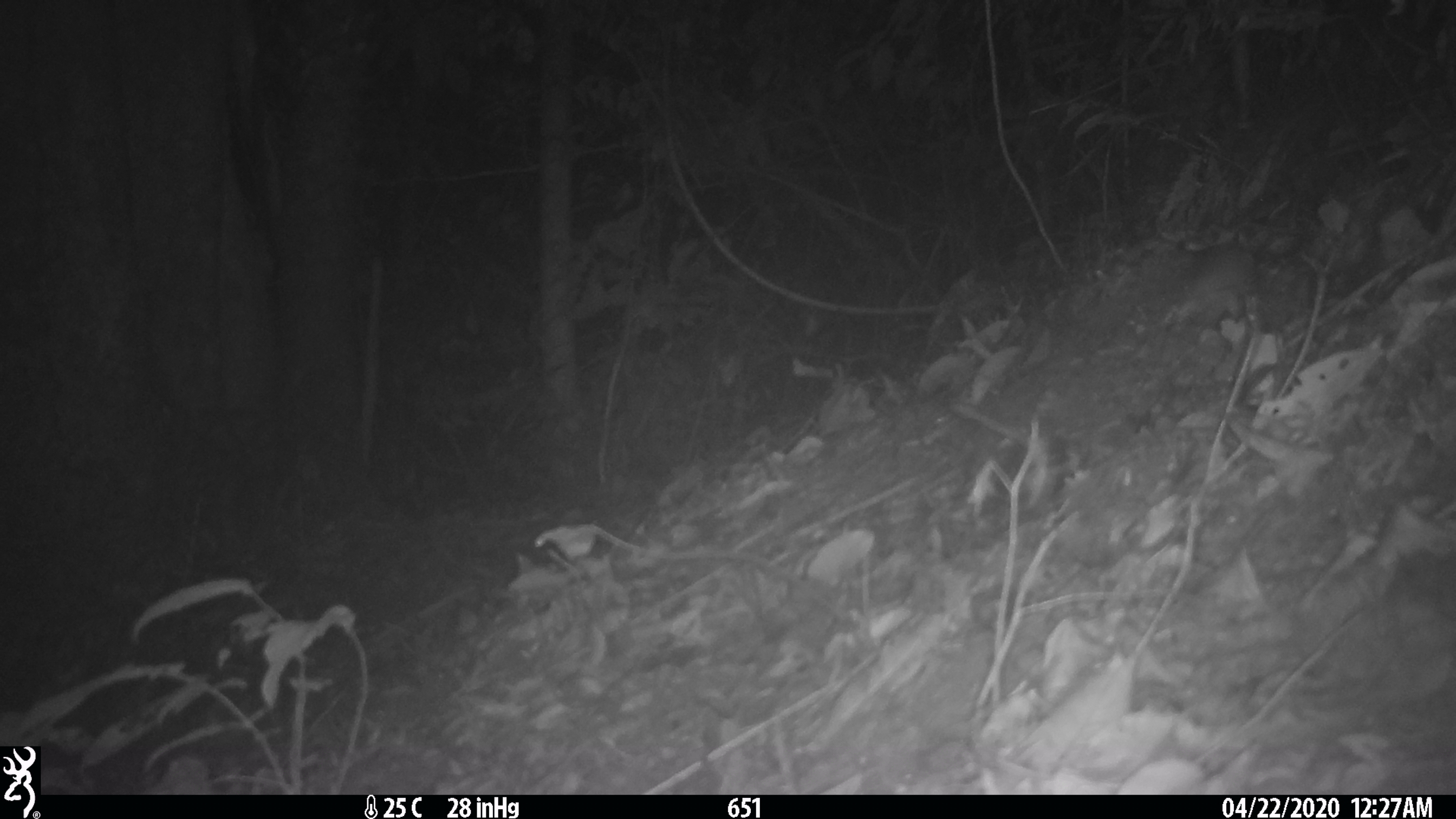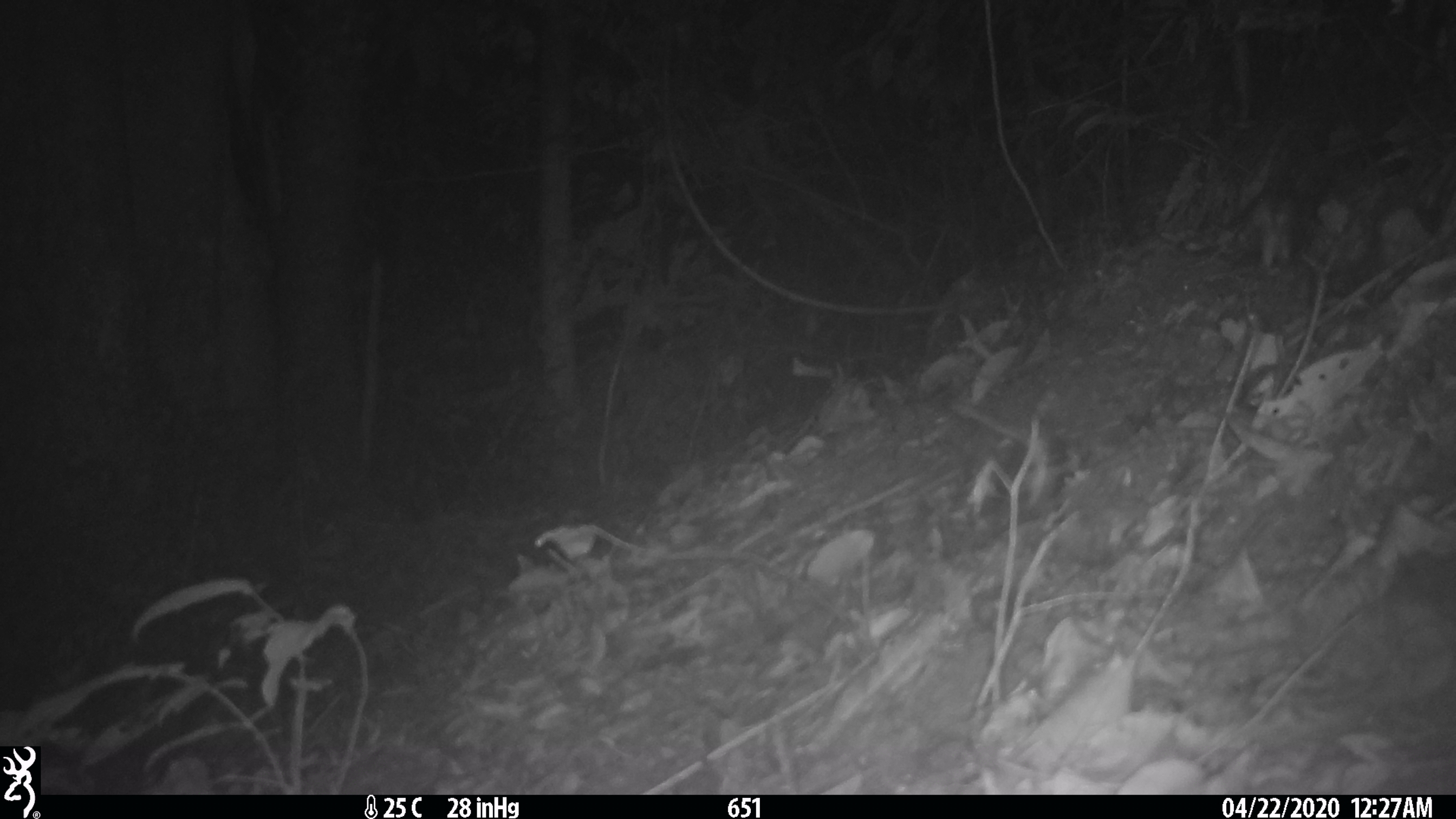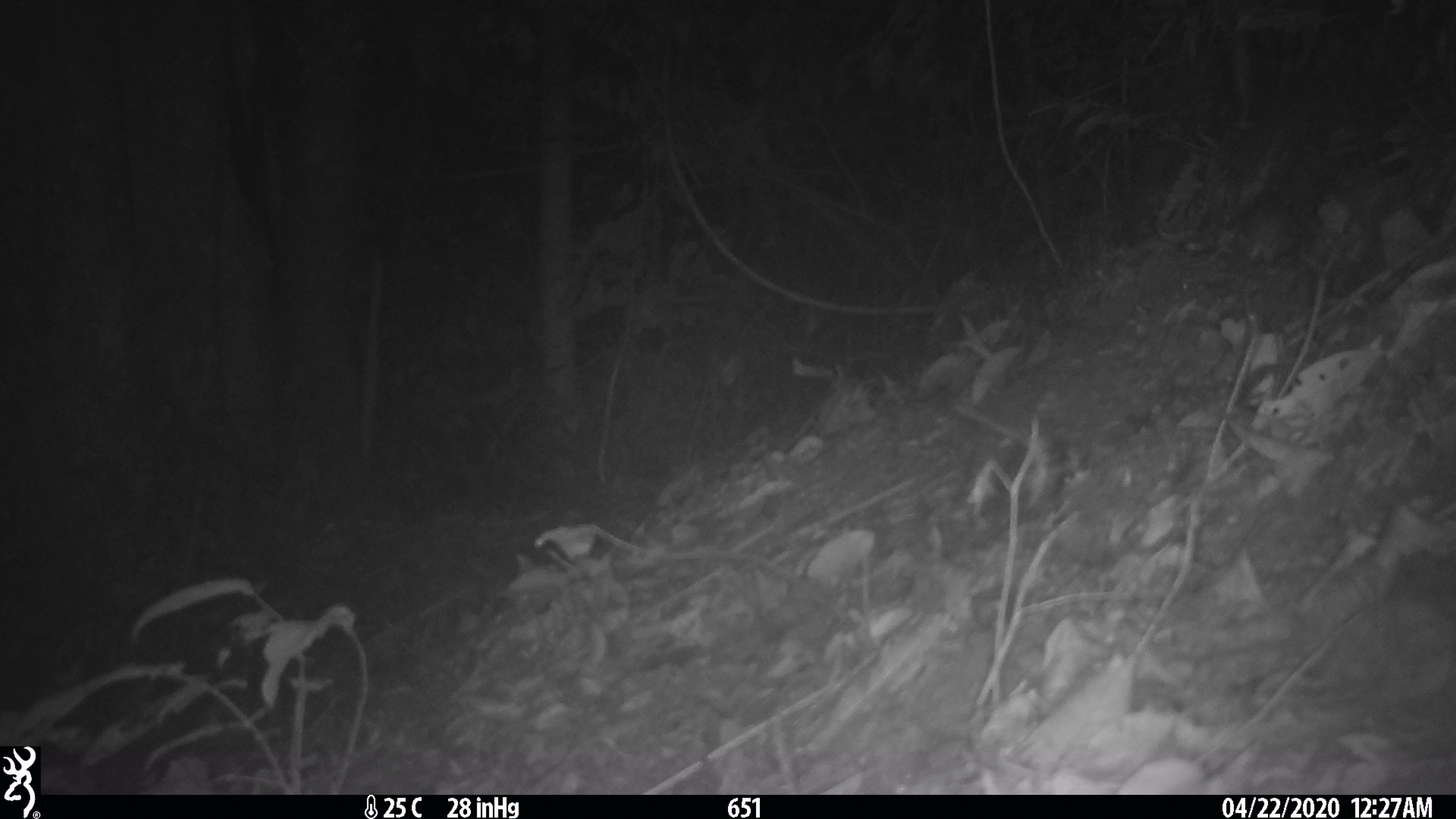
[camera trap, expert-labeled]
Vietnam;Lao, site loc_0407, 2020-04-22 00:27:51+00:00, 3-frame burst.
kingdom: Animalia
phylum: Chordata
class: Mammalia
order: Rodentia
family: Muridae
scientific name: Muridae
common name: old-world mice and rats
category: unidentified murid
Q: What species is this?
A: Unidentified murid (old-world mice and rats) (Muridae).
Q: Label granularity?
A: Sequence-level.